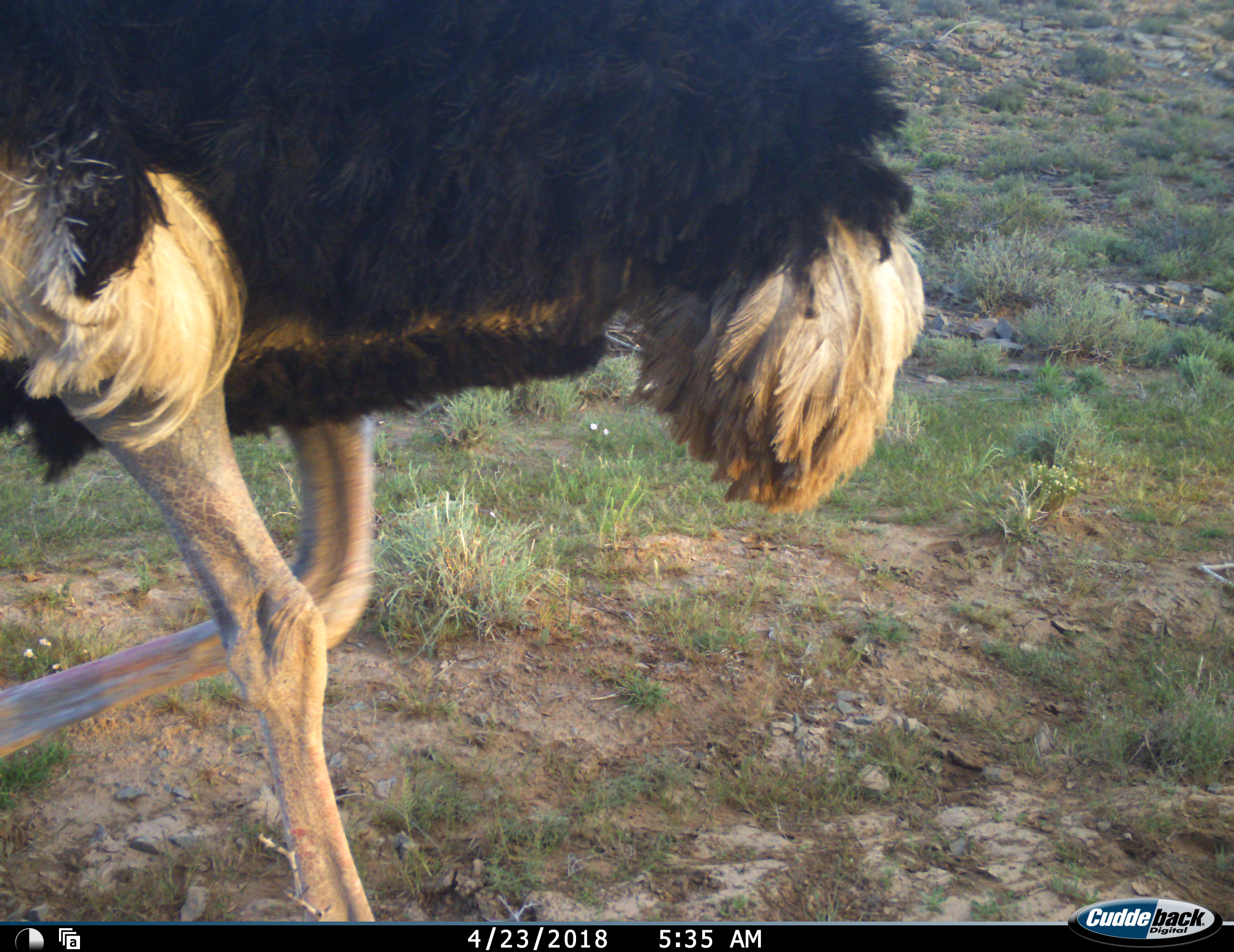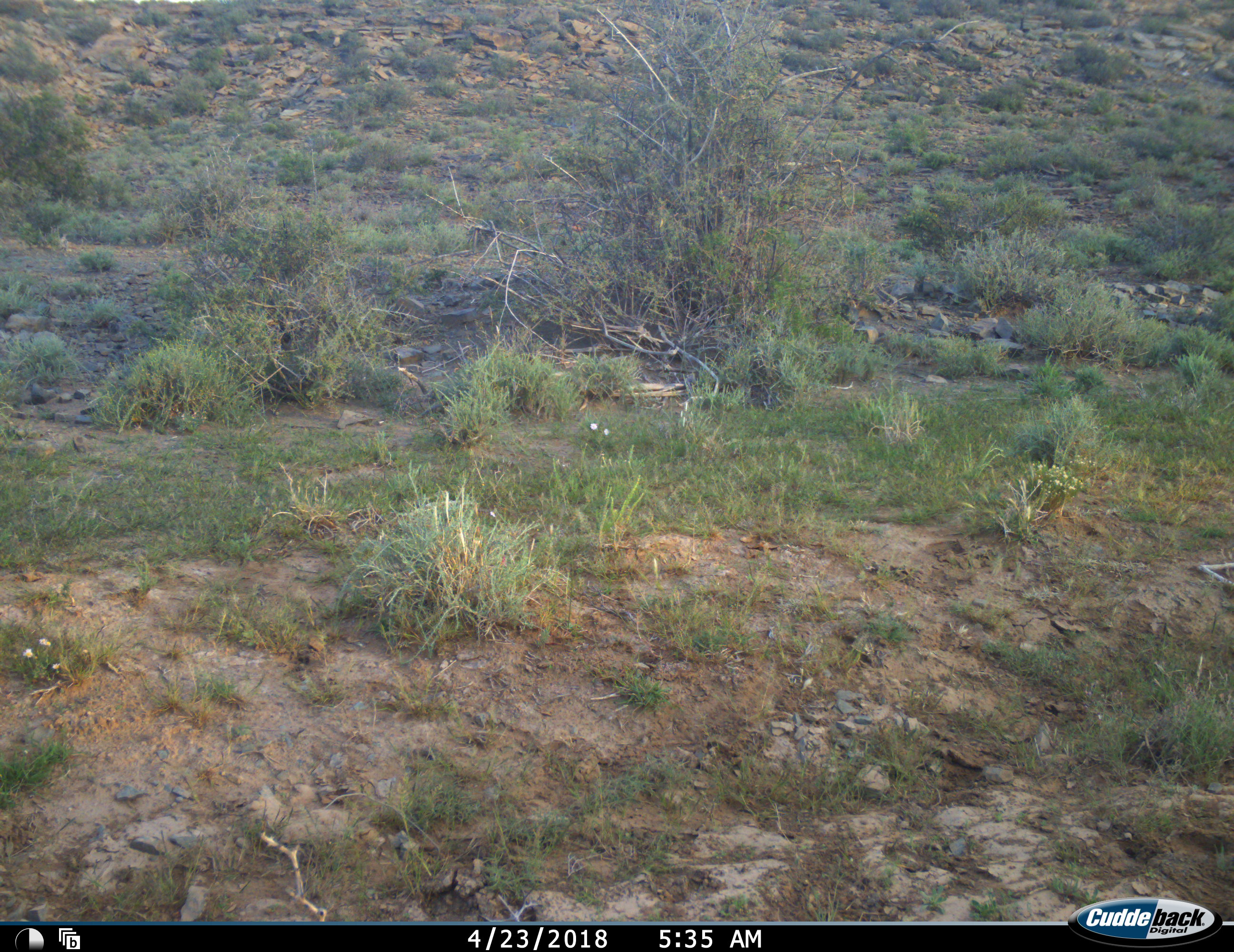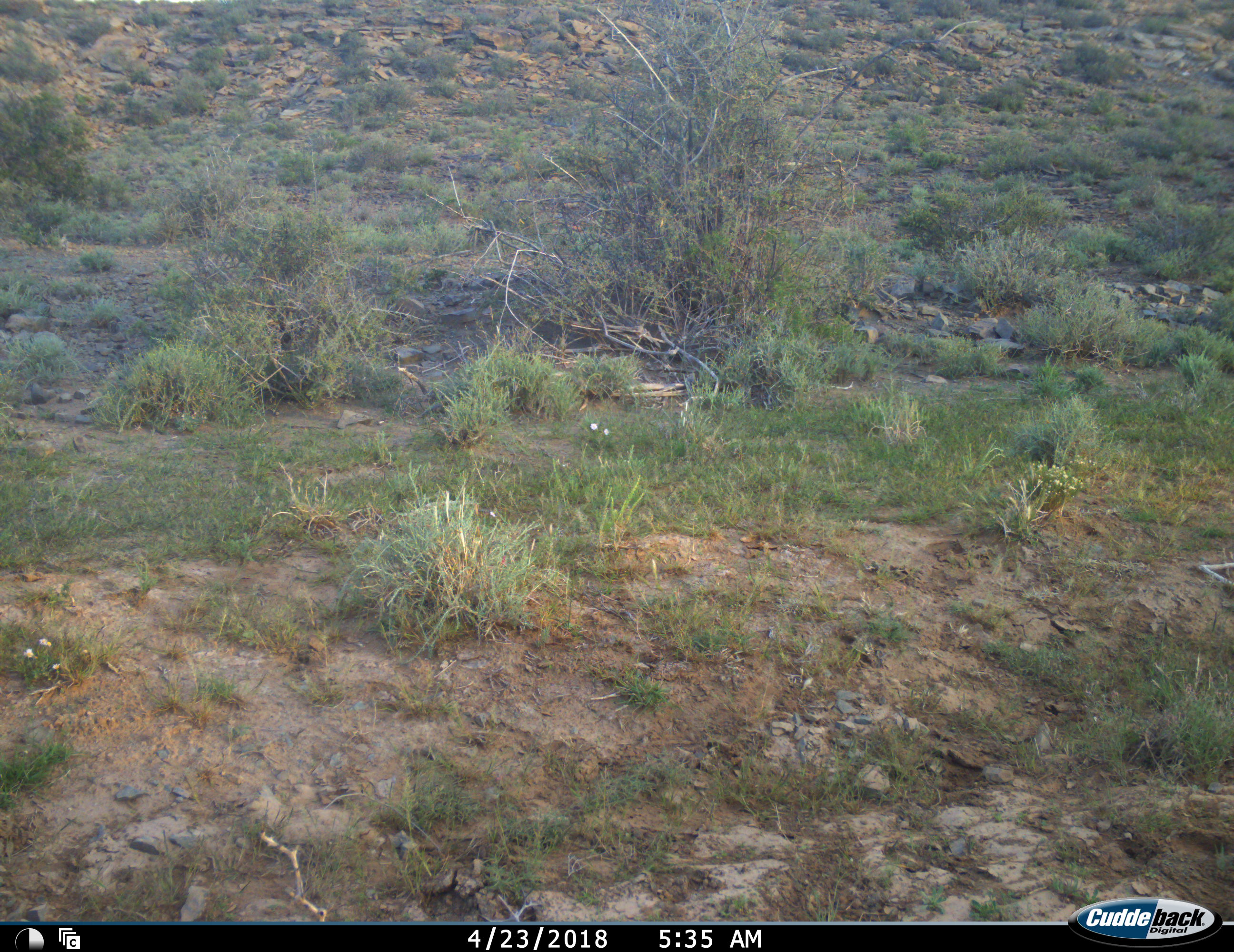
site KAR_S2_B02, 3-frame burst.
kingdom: Animalia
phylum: Chordata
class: Aves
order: Struthioniformes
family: Struthionidae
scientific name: Struthionidae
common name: ostrich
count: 1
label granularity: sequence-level